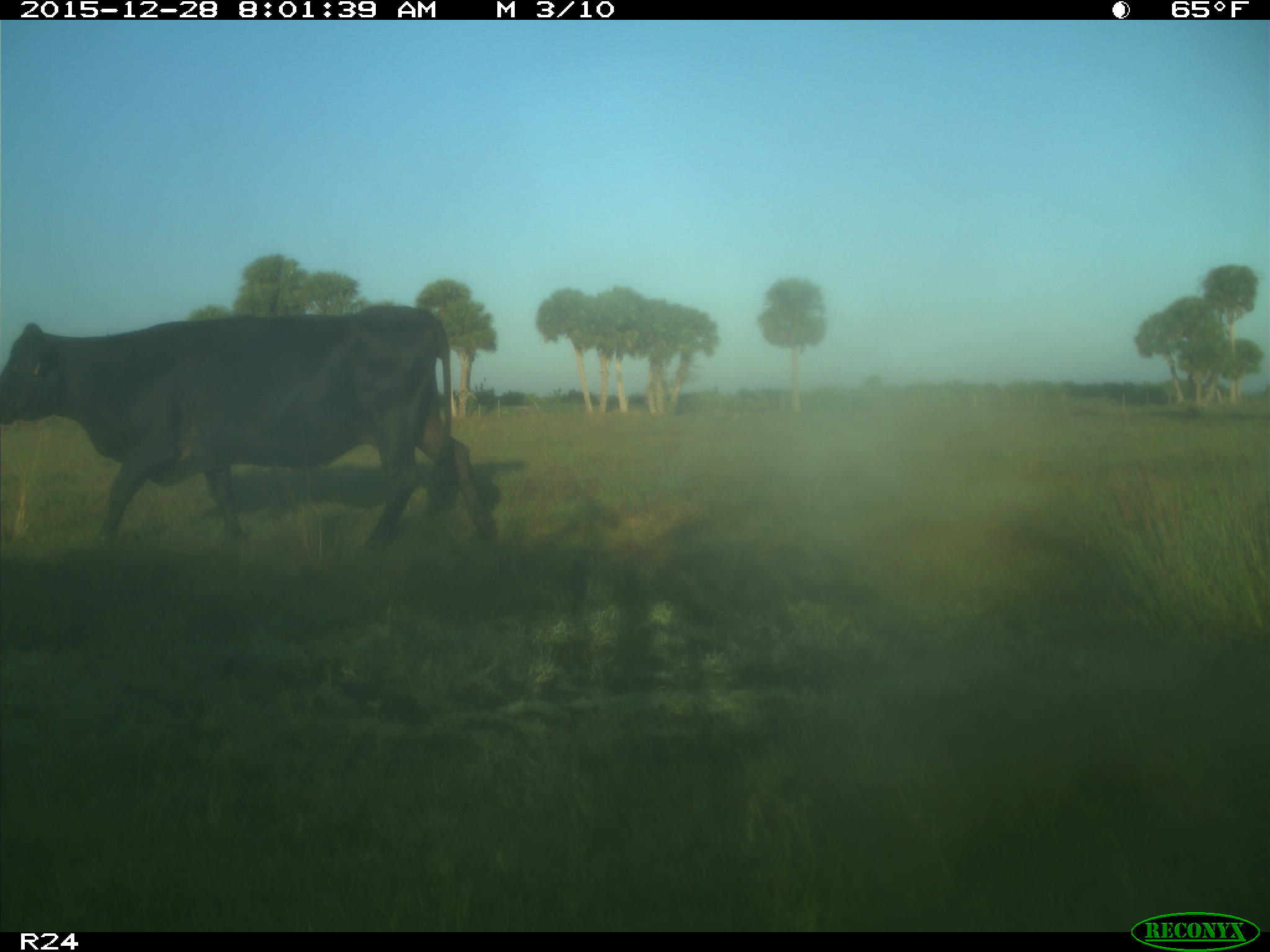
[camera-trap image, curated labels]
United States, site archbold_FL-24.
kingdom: Animalia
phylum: Chordata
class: Mammalia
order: Artiodactyla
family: Bovidae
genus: Bos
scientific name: Bos taurus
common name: domestic cow